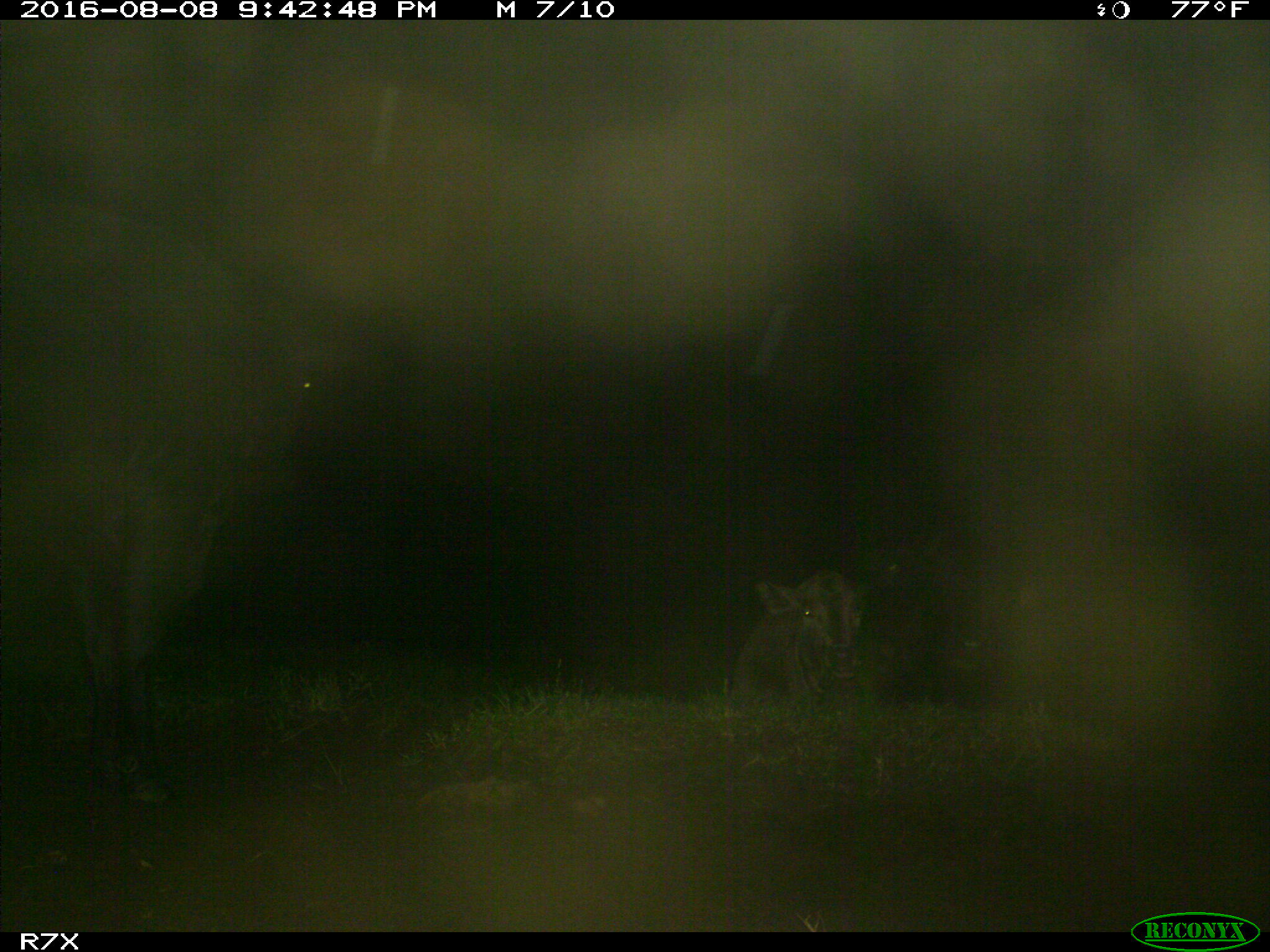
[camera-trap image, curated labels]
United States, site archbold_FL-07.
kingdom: Animalia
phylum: Chordata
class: Mammalia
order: Artiodactyla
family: Bovidae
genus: Bos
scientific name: Bos taurus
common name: domestic cow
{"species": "Bos taurus (domestic cow)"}